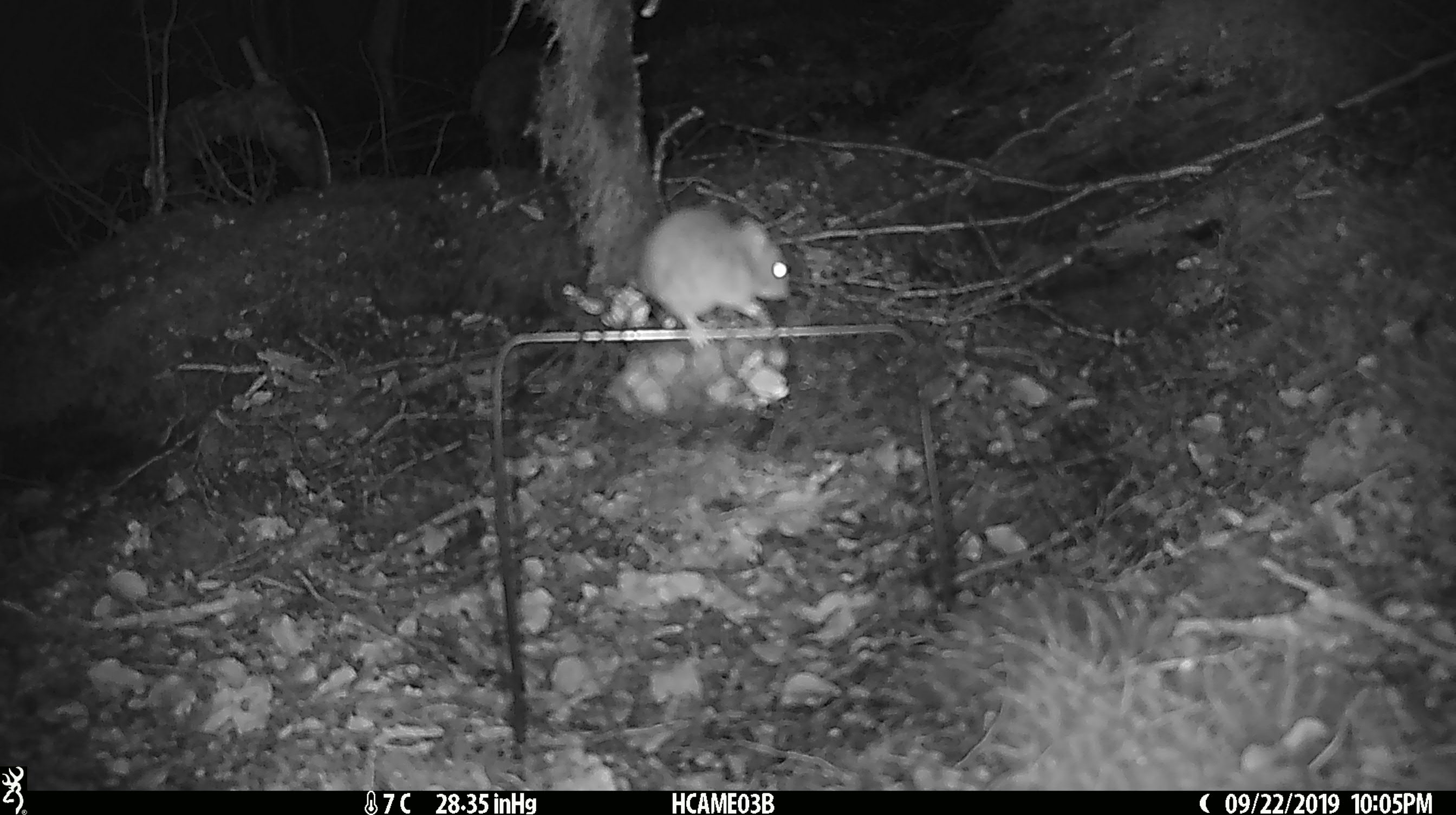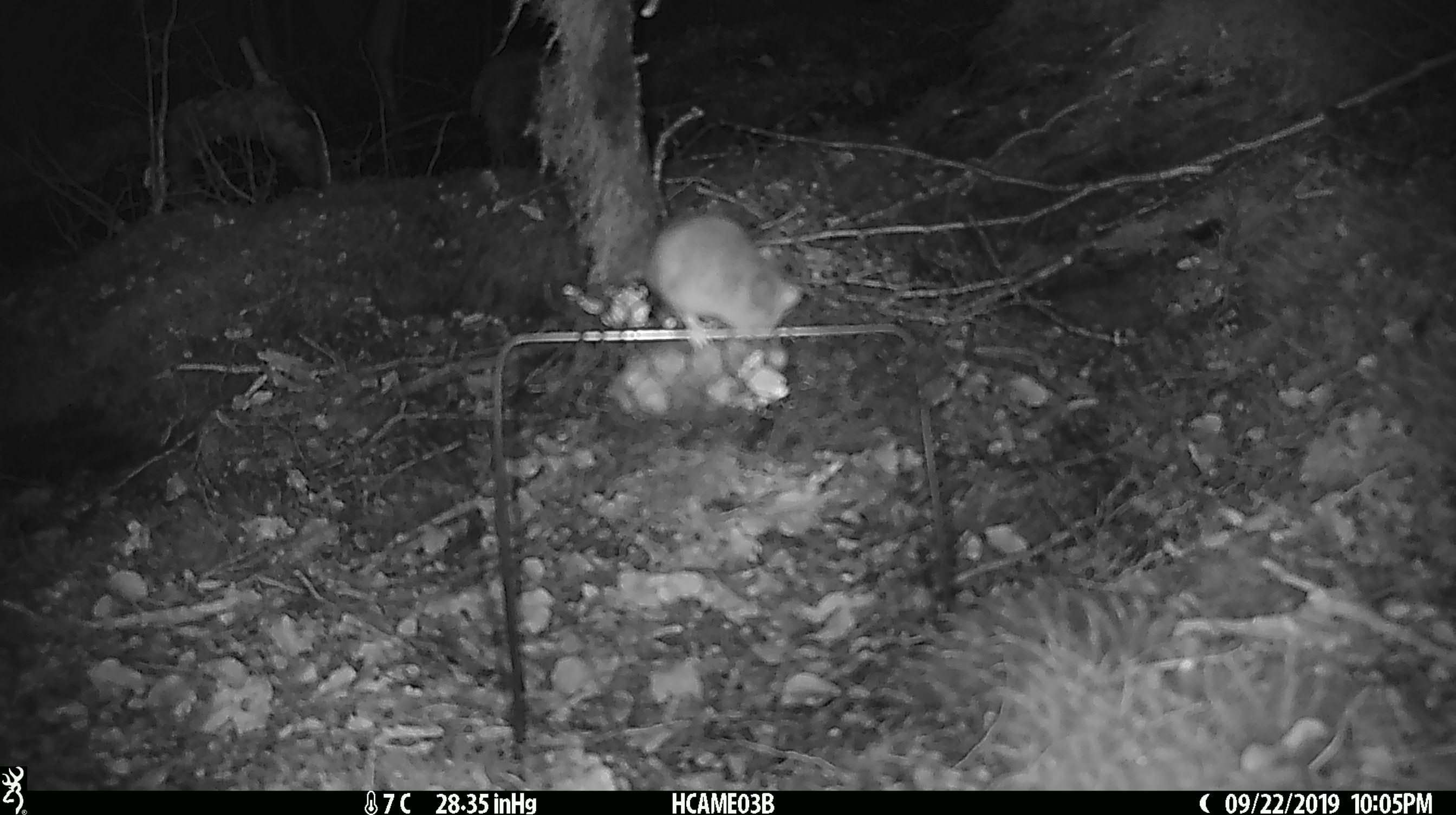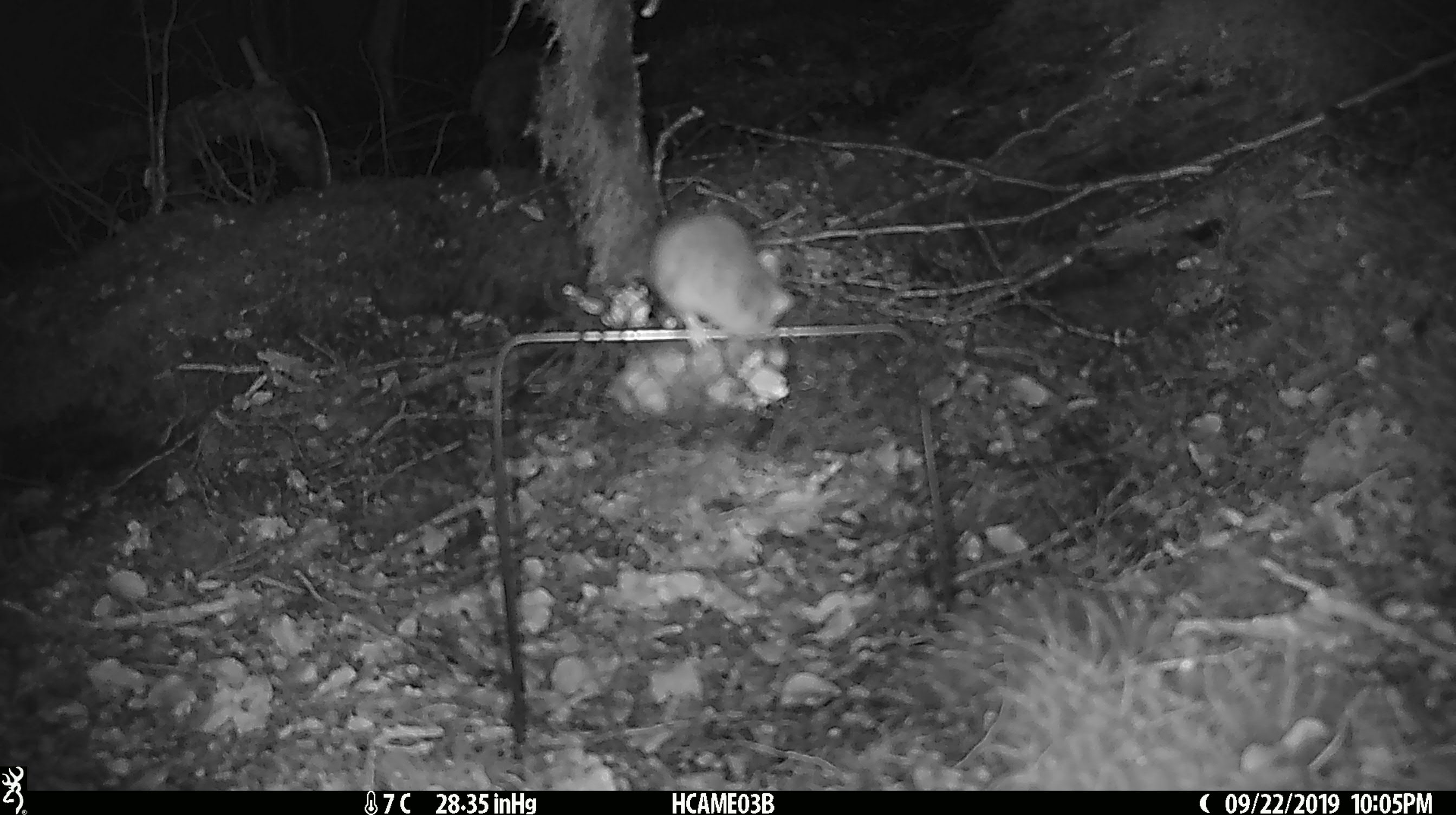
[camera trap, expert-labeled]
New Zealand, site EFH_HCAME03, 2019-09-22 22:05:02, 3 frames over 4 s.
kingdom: Animalia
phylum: Chordata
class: Mammalia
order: Rodentia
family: Muridae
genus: Mus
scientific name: Mus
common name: mouse